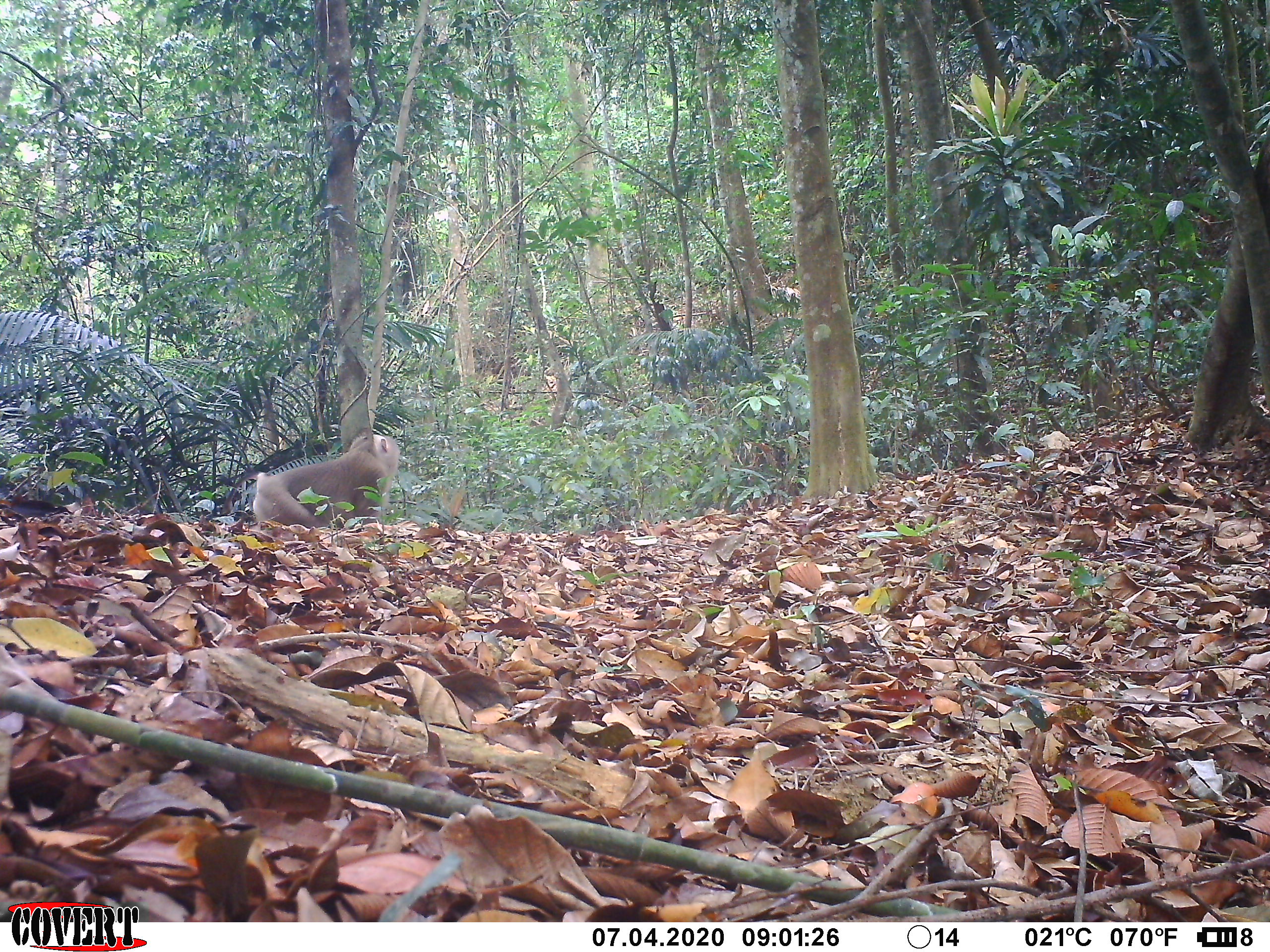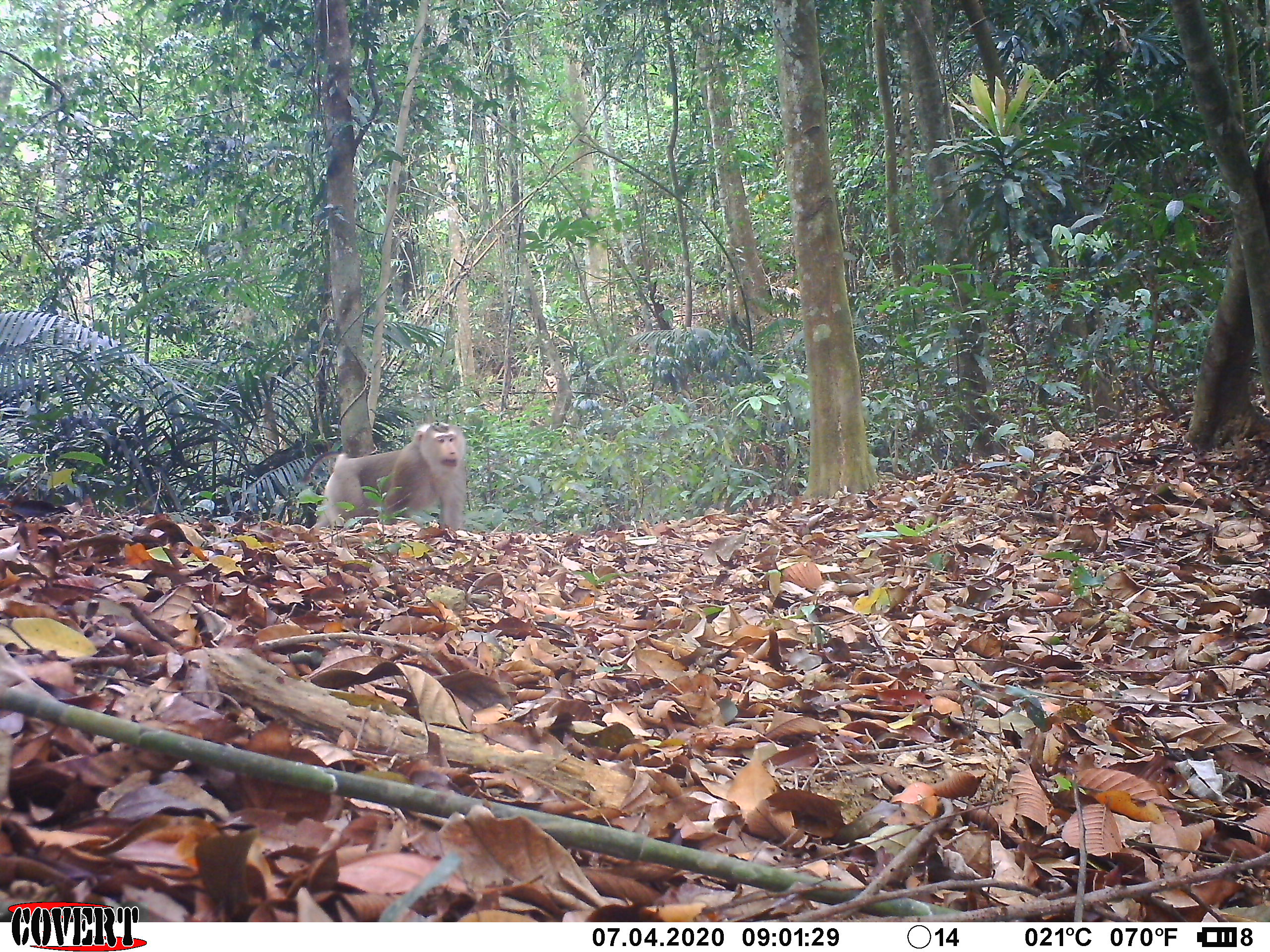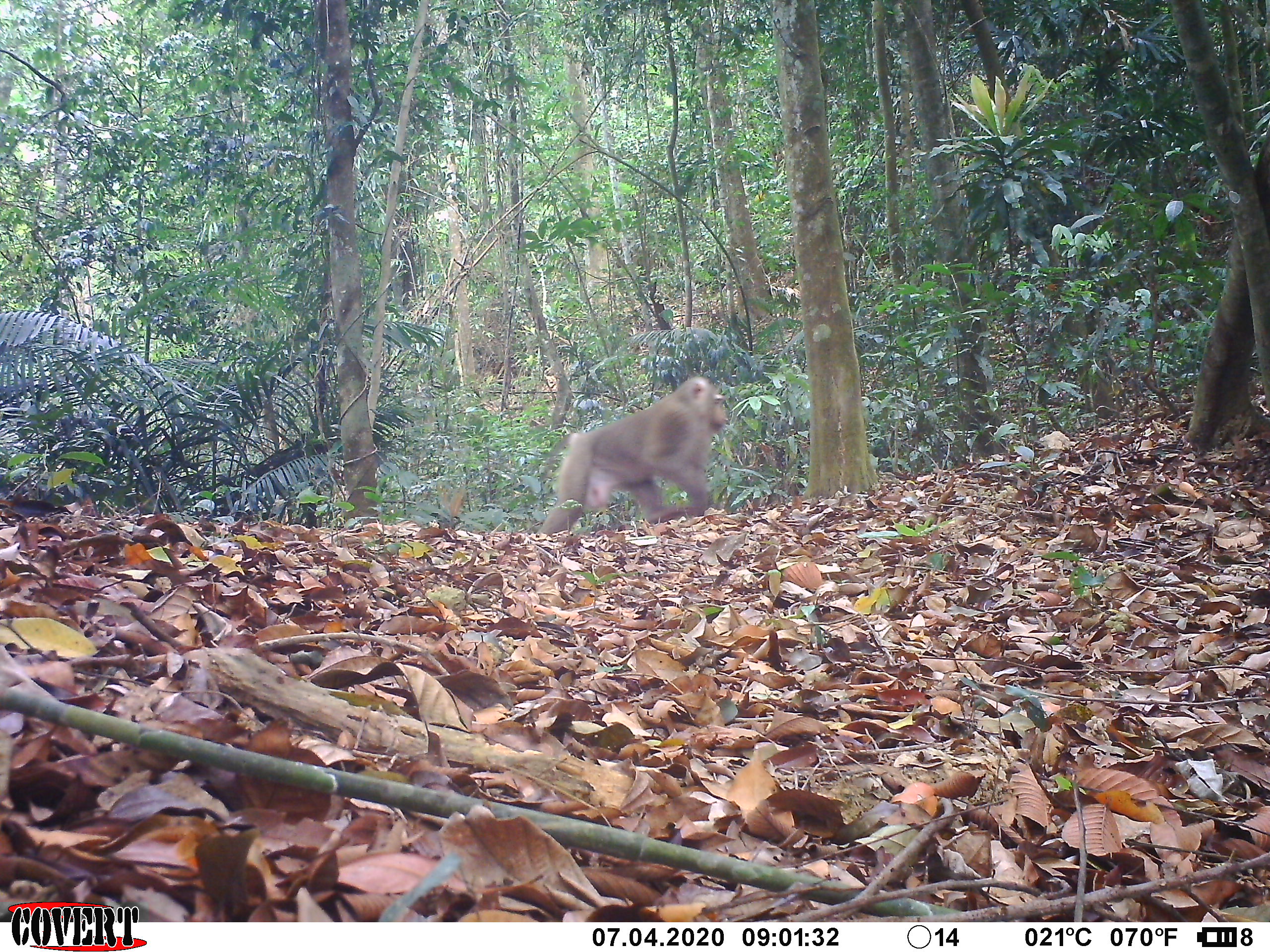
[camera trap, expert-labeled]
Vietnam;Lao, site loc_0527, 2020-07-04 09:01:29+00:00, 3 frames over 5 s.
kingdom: Animalia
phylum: Chordata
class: Mammalia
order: Primates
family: Cercopithecidae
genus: Macaca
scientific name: Macaca nemestrina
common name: pig-tailed macaque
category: pig tailed macaque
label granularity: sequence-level